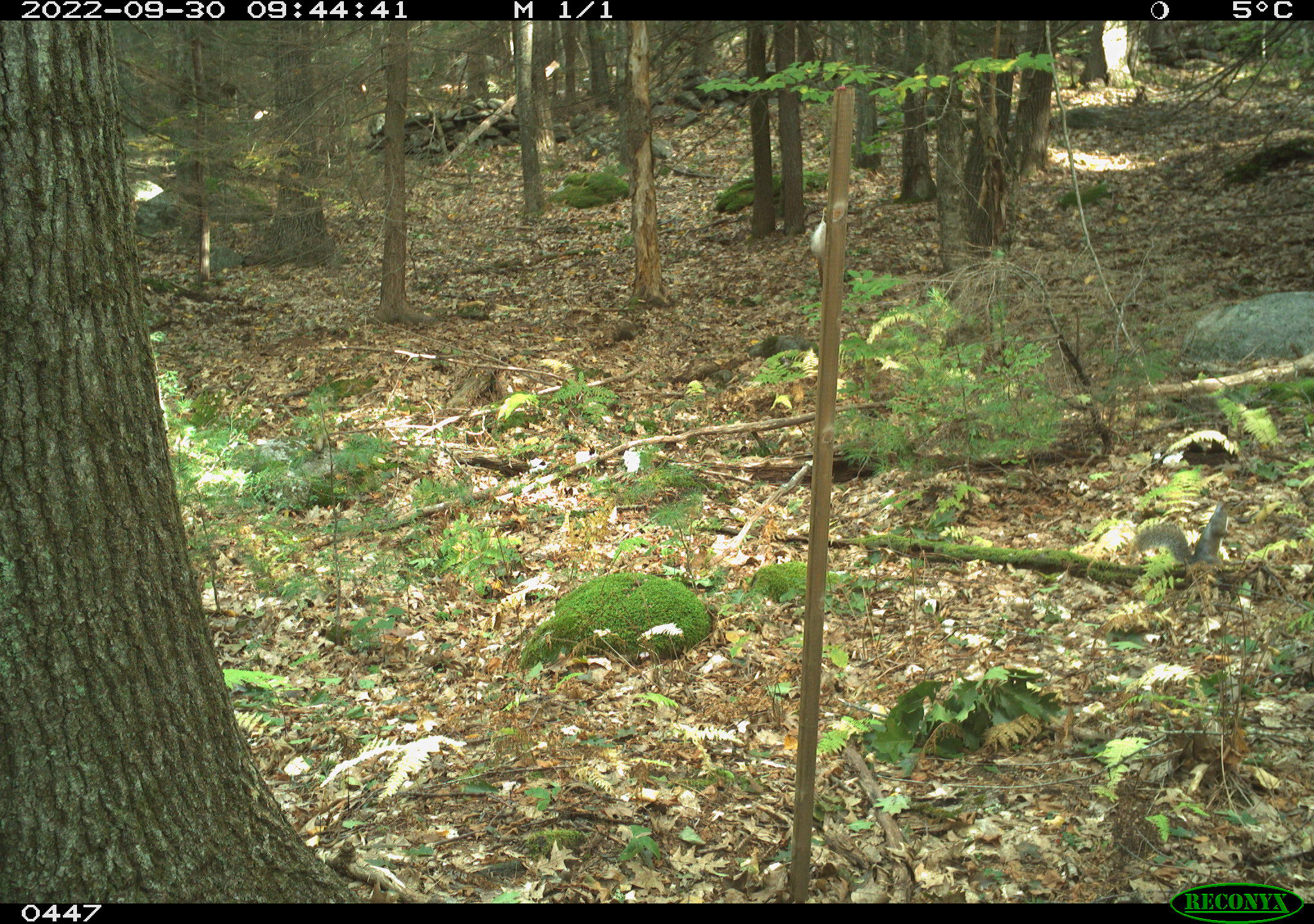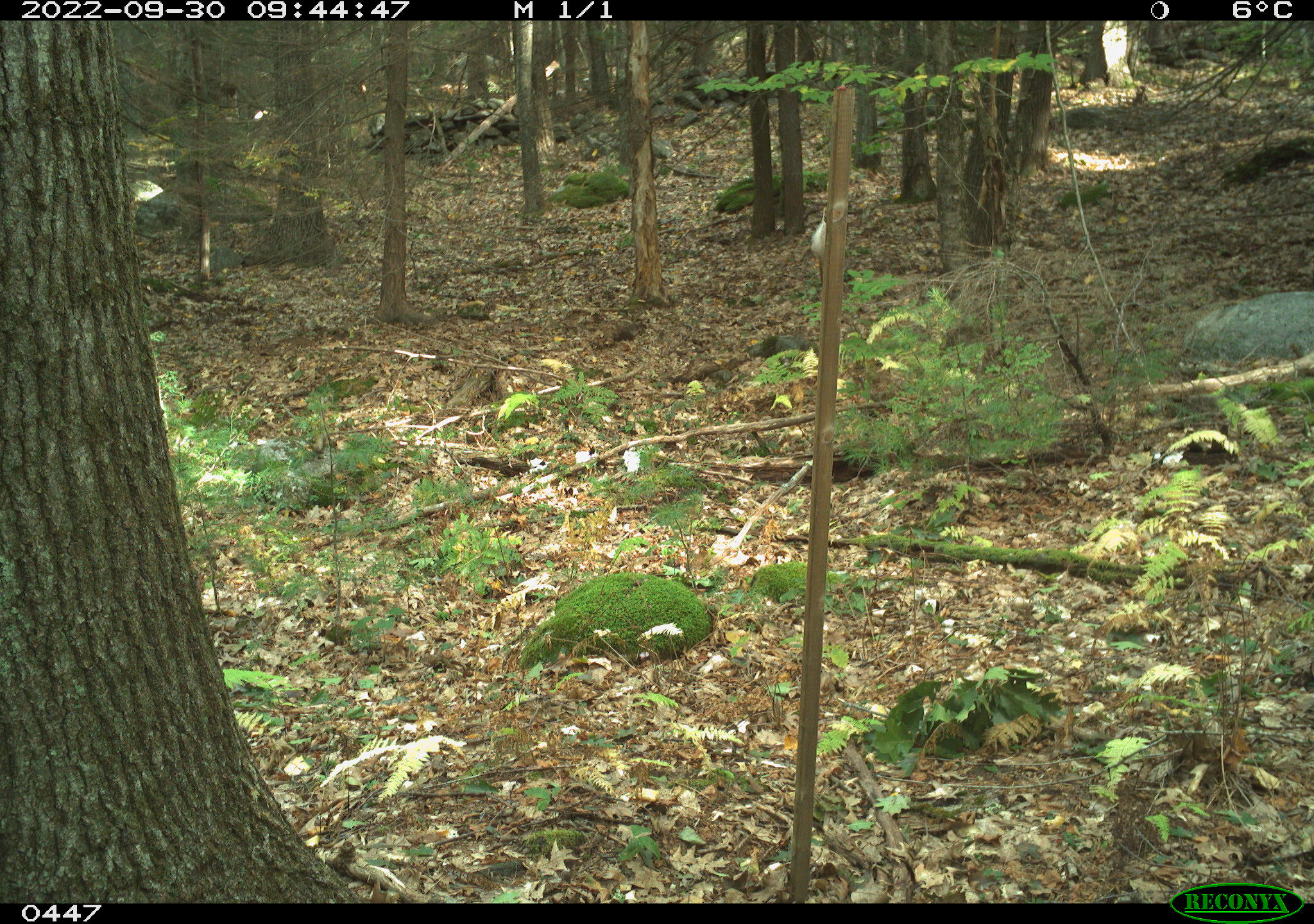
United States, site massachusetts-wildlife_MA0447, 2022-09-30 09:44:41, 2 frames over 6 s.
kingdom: Animalia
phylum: Chordata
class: Mammalia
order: Rodentia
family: Sciuridae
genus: Sciurus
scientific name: Sciurus carolinensis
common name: gray squirrel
Gray squirrel (Sciurus carolinensis).